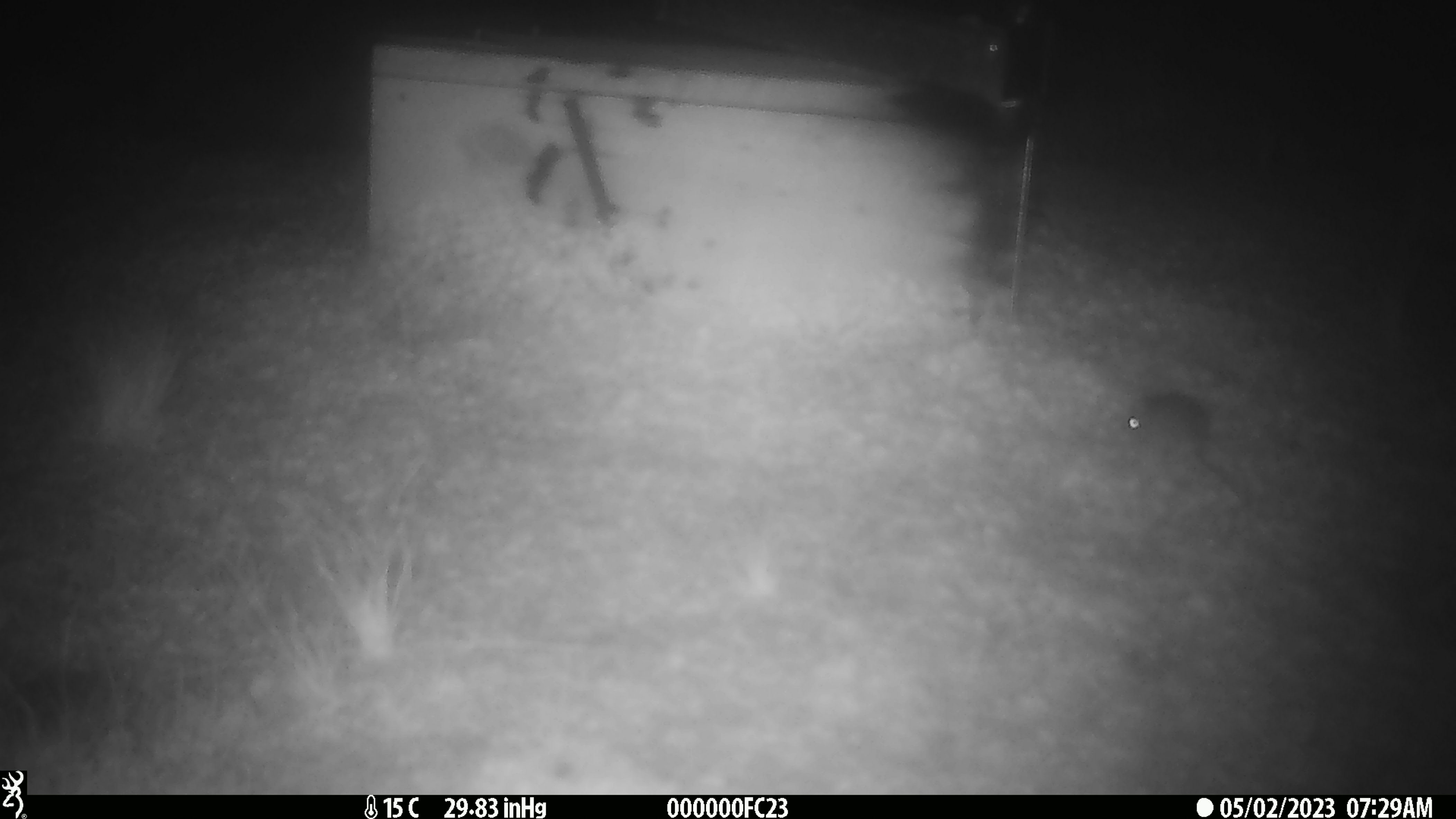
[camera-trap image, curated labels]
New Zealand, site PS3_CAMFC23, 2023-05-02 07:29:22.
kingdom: Animalia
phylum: Chordata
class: Mammalia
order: Rodentia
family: Muridae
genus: Mus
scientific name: Mus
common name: mouse